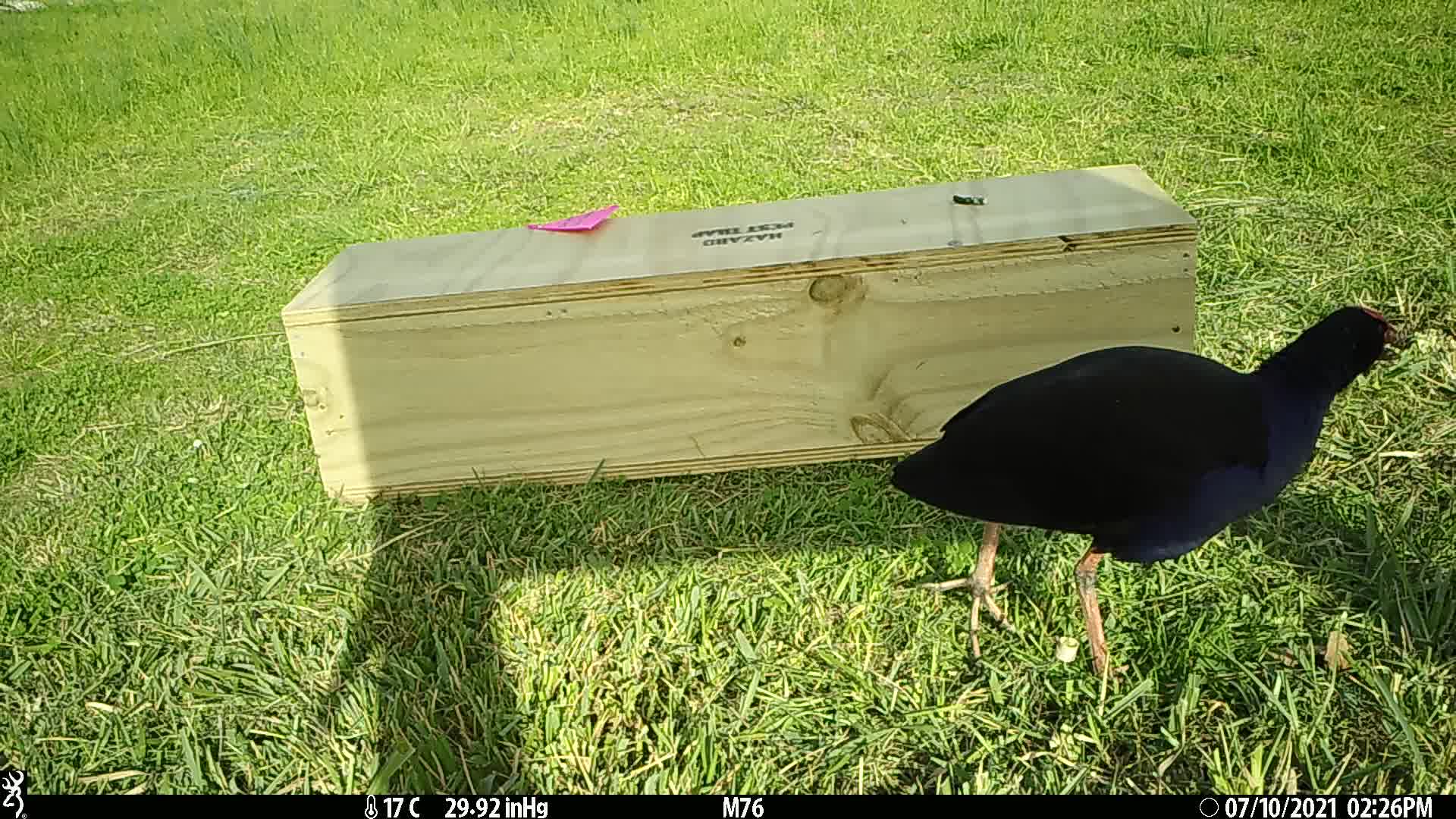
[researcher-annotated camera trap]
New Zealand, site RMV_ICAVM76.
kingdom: Animalia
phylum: Chordata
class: Aves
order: Gruiformes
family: Rallidae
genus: Porphyrio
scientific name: Porphyrio melanotus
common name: australasian swamphen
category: pukeko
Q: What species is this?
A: Pukeko (australasian swamphen) (Porphyrio melanotus).